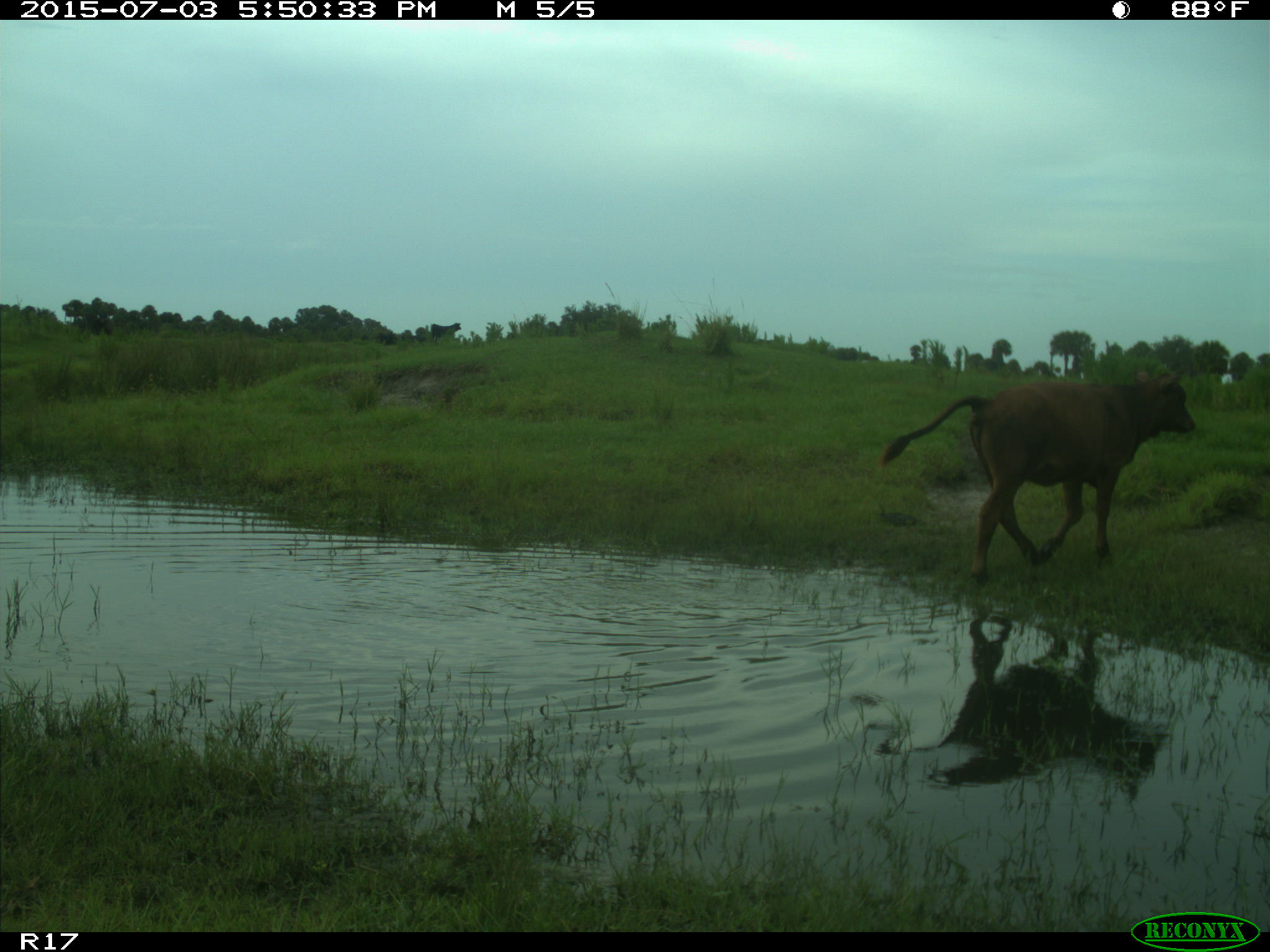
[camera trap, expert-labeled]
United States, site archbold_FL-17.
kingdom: Animalia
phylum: Chordata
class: Mammalia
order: Artiodactyla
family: Bovidae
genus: Bos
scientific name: Bos taurus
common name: domestic cow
Bos taurus (domestic cow).